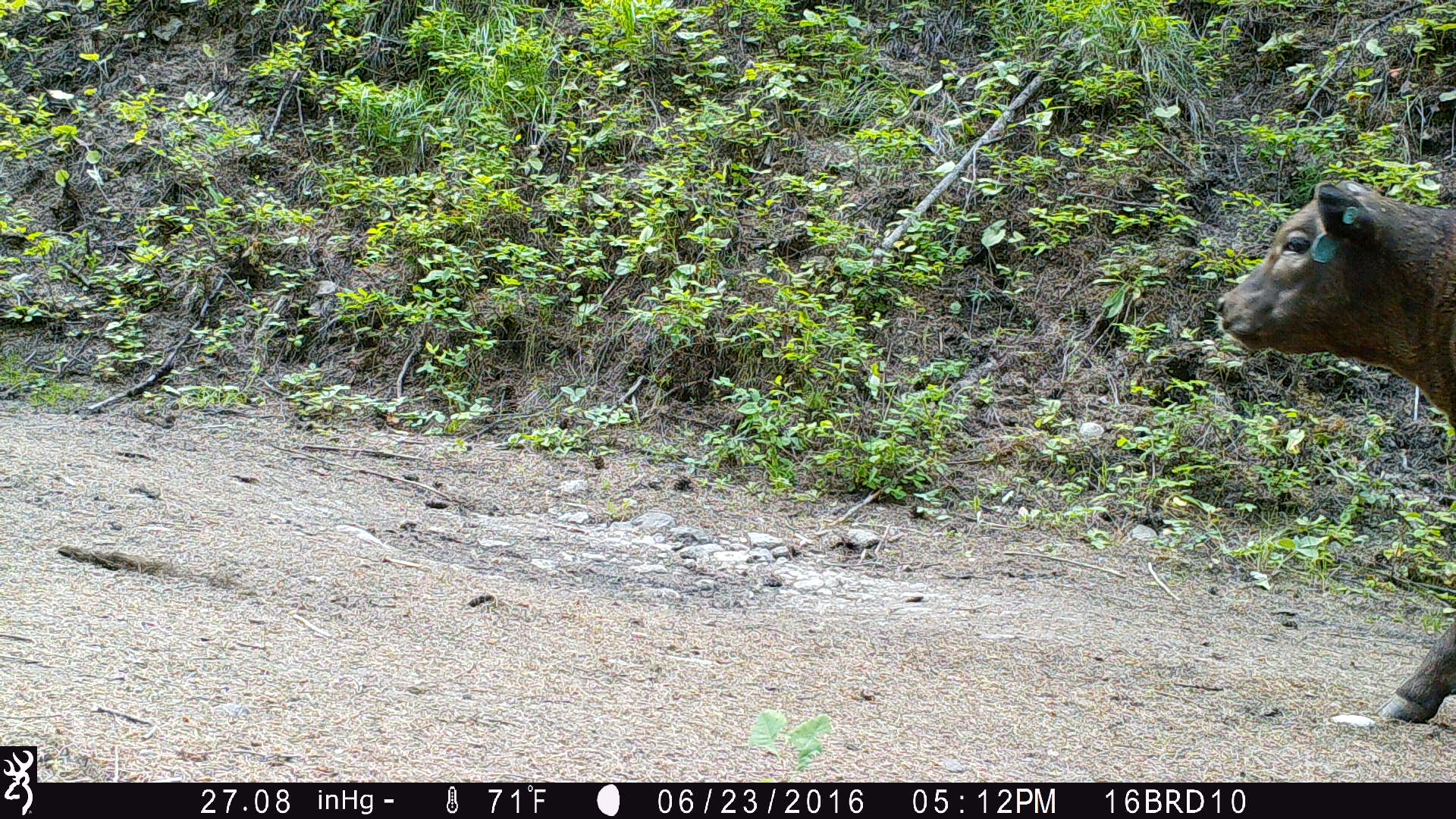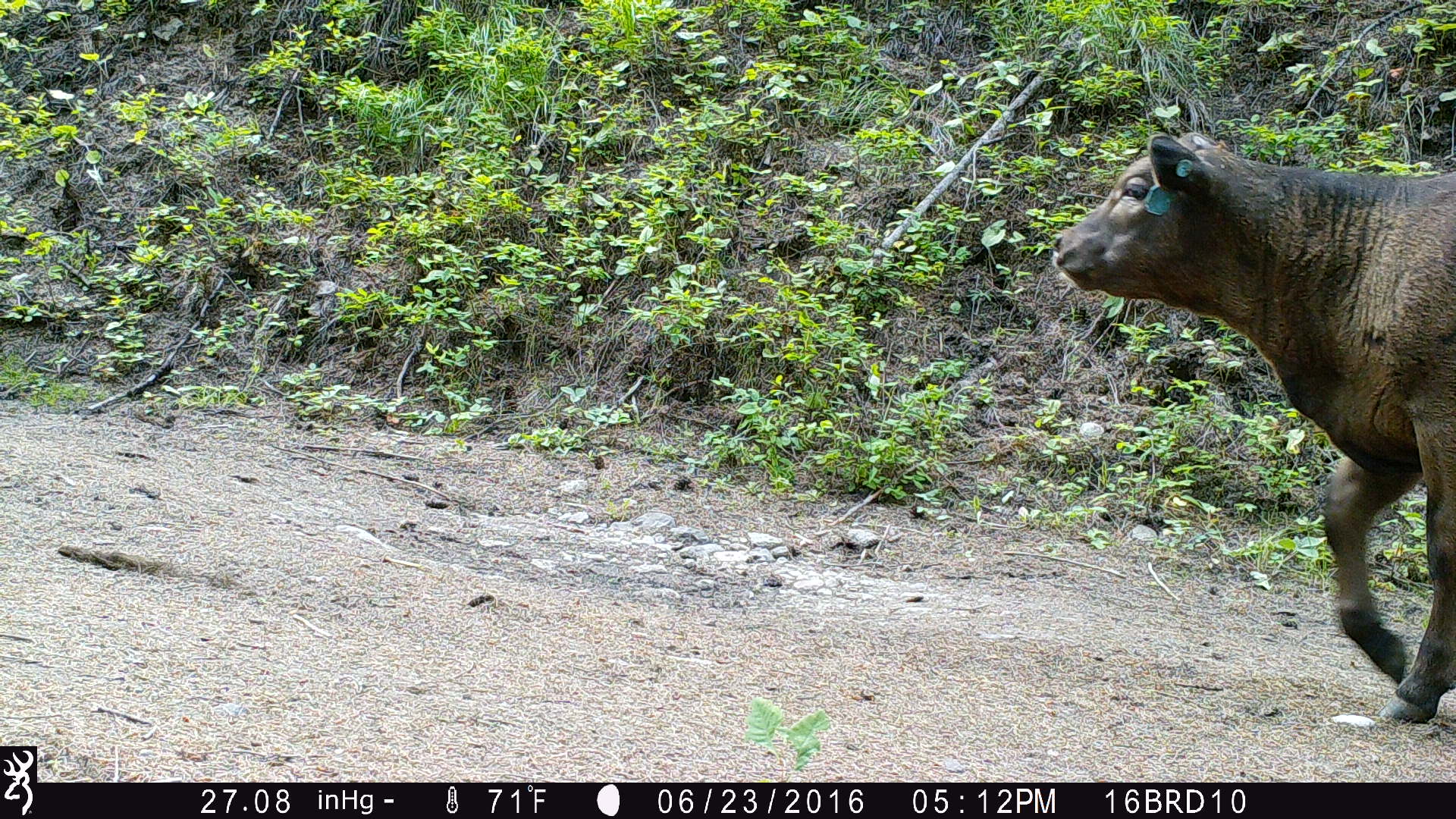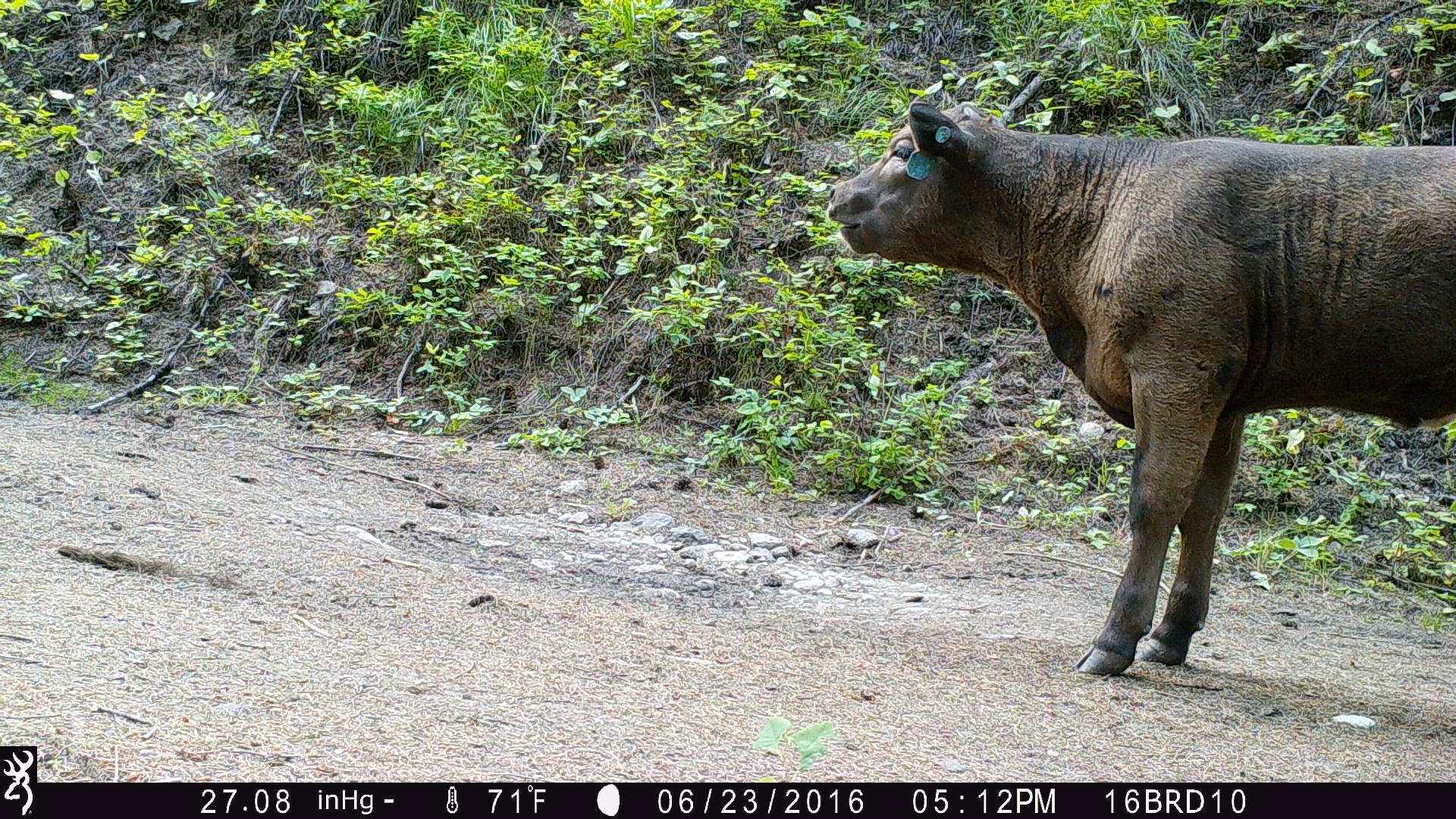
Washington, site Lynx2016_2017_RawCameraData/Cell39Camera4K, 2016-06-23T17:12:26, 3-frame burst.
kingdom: Animalia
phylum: Chordata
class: Mammalia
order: Artiodactyla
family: Bovidae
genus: Bos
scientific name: Bos taurus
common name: domestic cattle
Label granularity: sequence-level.